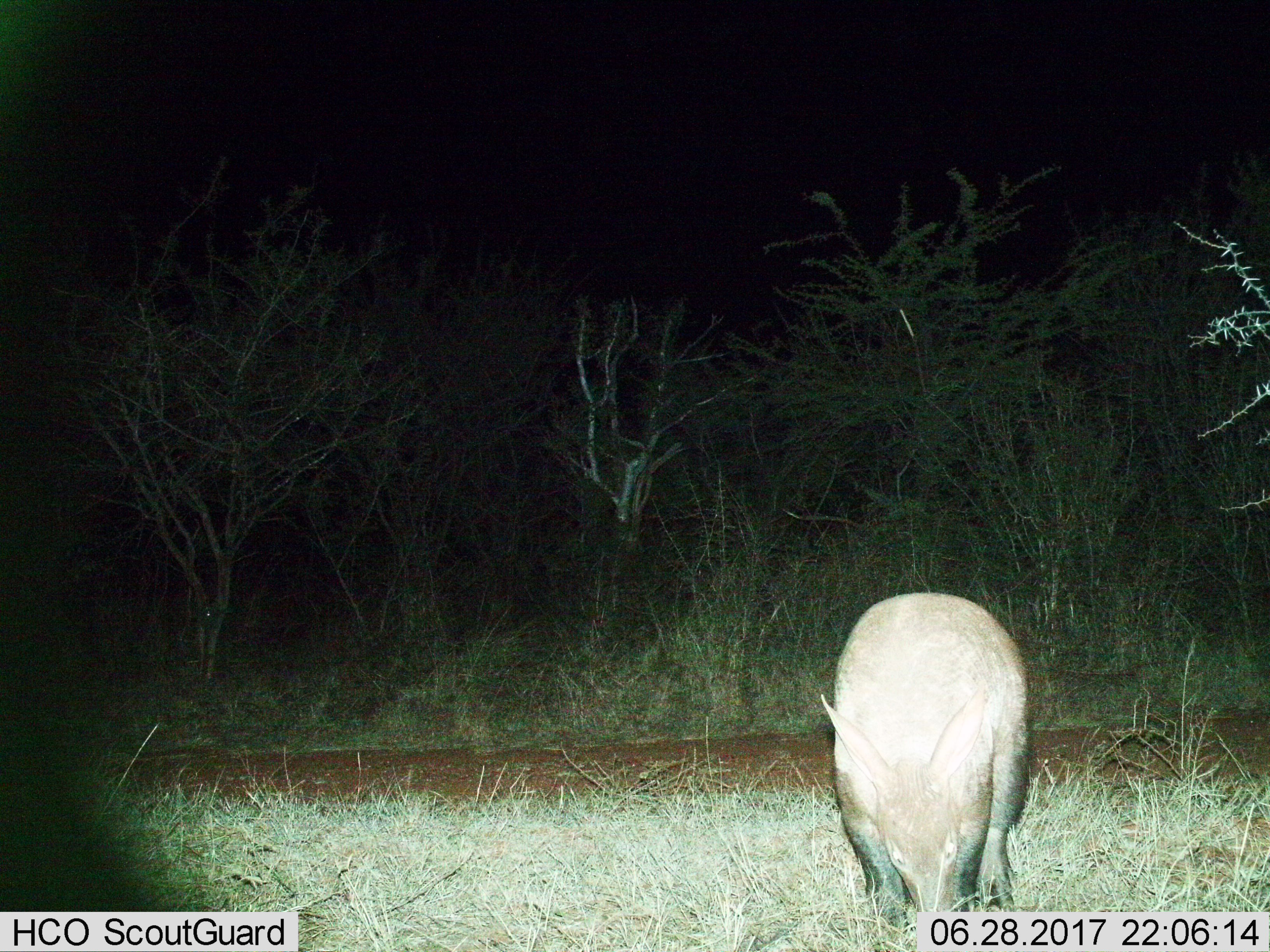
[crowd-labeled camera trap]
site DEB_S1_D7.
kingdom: Animalia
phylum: Chordata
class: Mammalia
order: Tubulidentata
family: Orycteropodidae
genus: Orycteropus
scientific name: Orycteropus afer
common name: aardvark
Aardvark (Orycteropus afer), count 1. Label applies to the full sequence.